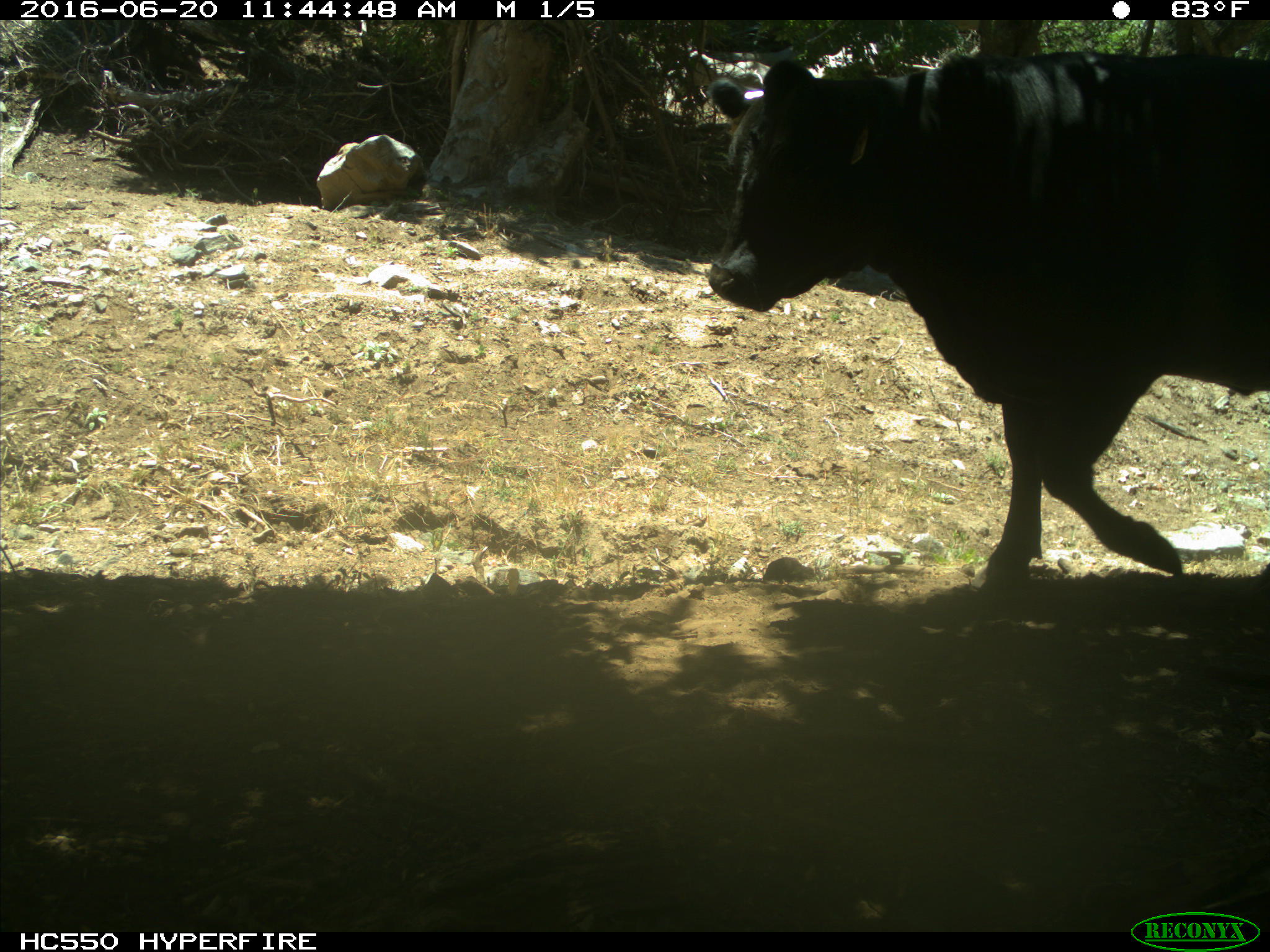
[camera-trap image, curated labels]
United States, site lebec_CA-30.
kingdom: Animalia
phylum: Chordata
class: Mammalia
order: Artiodactyla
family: Bovidae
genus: Bos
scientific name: Bos taurus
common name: domestic cow